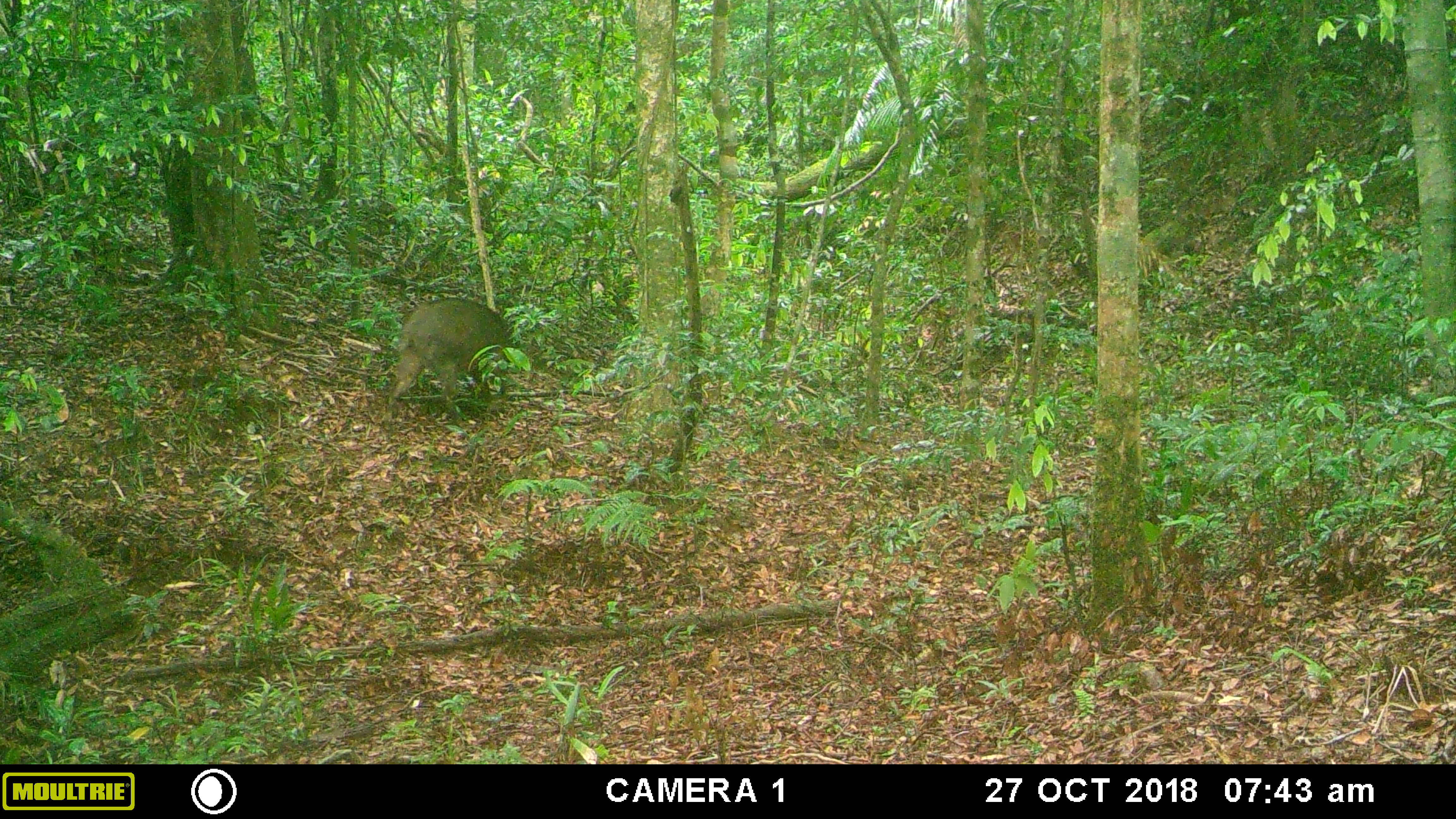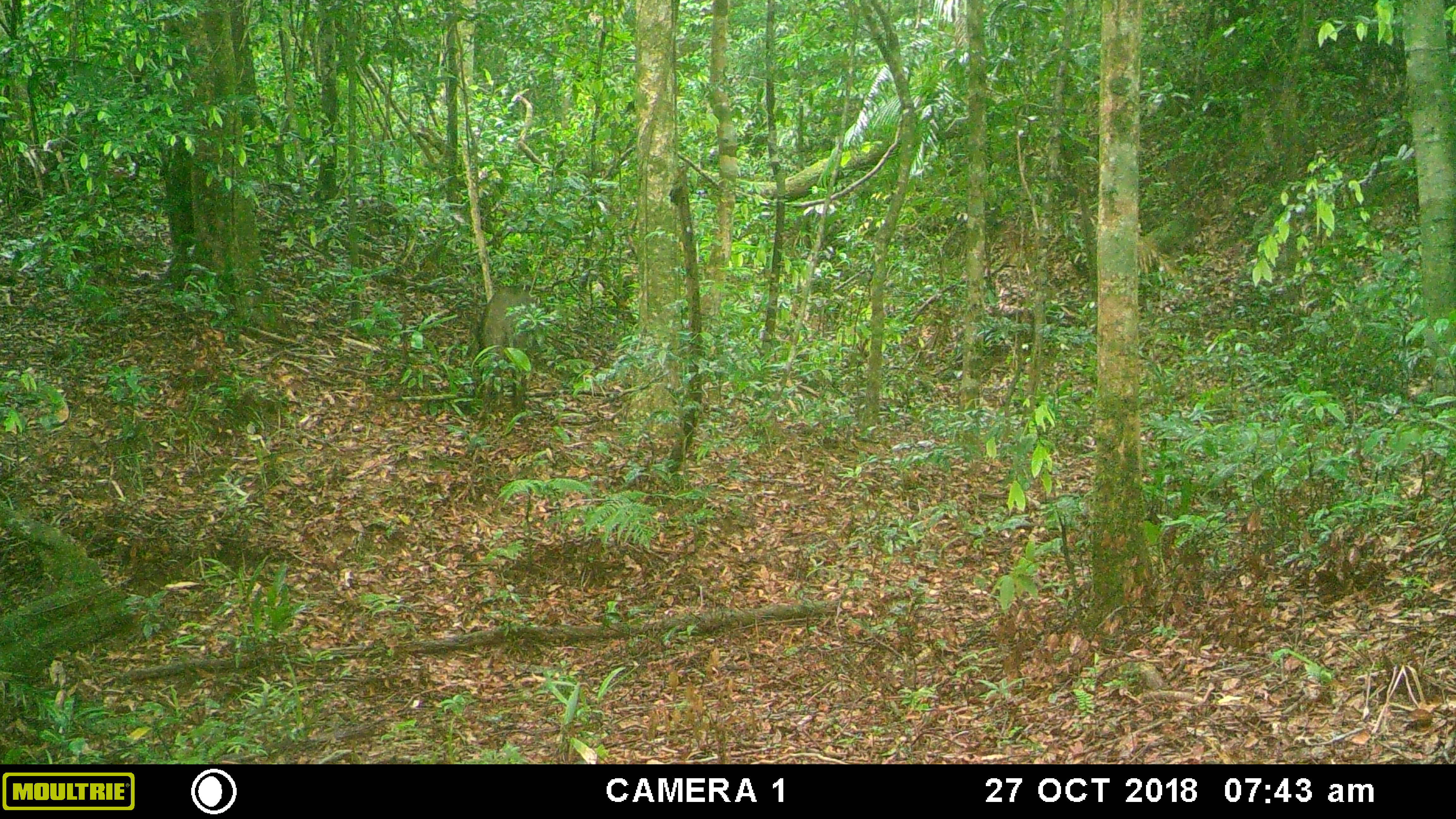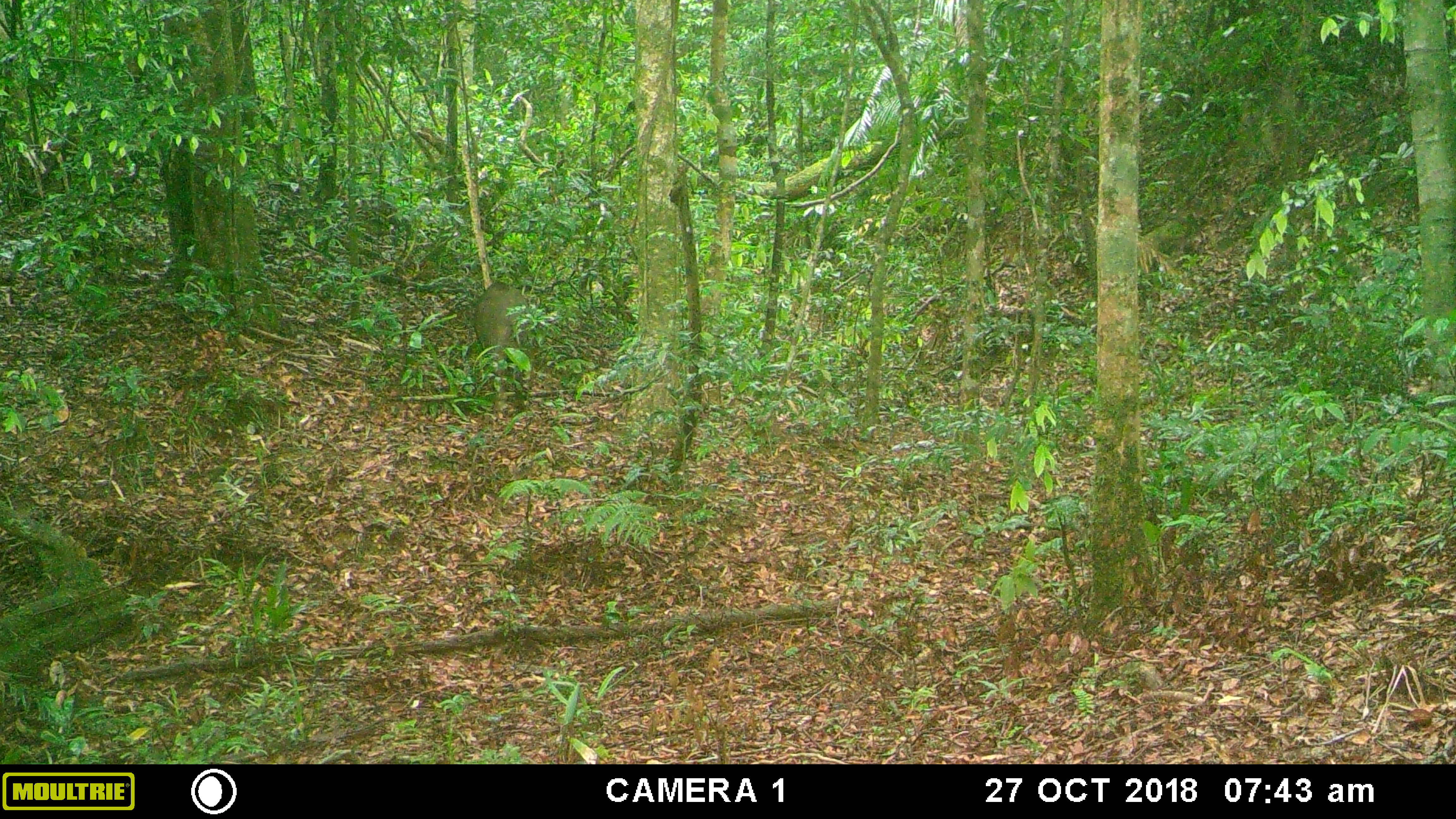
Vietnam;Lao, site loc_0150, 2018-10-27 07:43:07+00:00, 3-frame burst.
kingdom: Animalia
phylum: Chordata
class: Mammalia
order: Artiodactyla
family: Suidae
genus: Sus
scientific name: Sus scrofa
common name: eurasian wild pig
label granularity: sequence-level